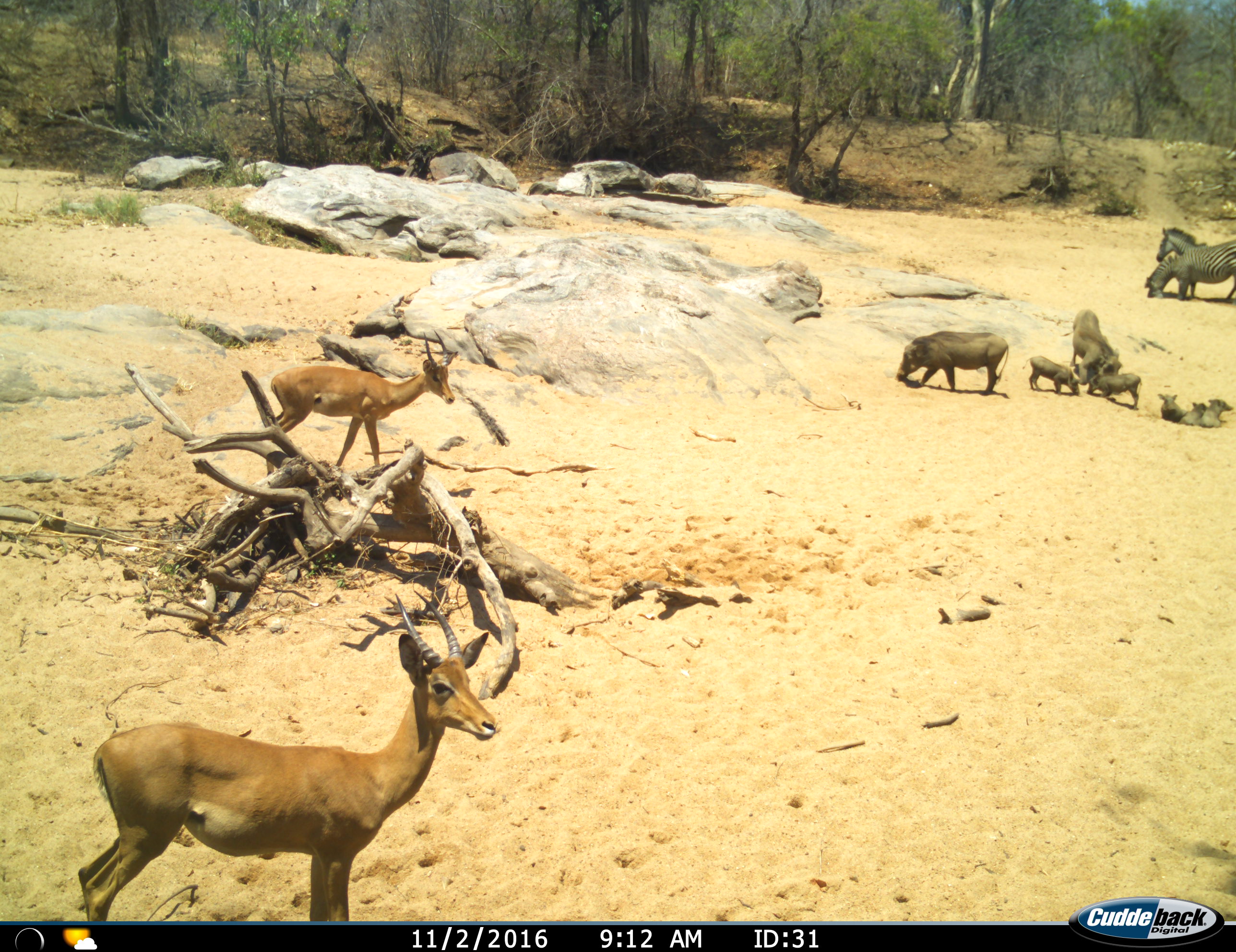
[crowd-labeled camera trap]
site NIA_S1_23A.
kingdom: Animalia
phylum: Chordata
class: Mammalia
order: Artiodactyla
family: Bovidae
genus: Aepyceros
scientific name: Aepyceros melampus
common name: impala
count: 2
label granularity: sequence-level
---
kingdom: Animalia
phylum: Chordata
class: Mammalia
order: Artiodactyla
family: Suidae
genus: Phacochoerus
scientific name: Phacochoerus africanus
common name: warthog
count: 7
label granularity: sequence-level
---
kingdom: Animalia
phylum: Chordata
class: Mammalia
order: Perissodactyla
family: Equidae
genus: Equus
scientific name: Equus quagga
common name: plains zebra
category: zebraplains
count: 2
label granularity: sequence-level